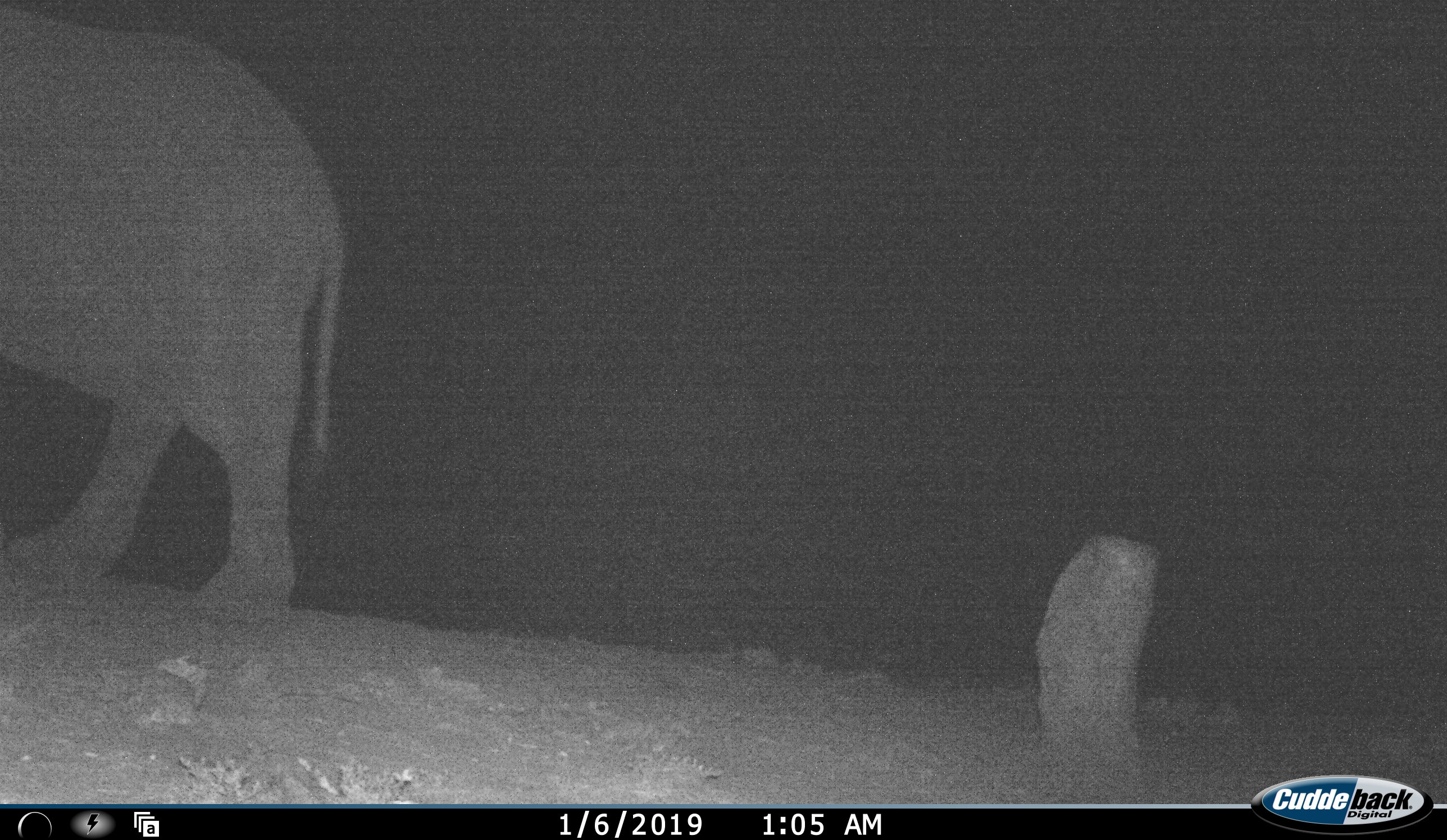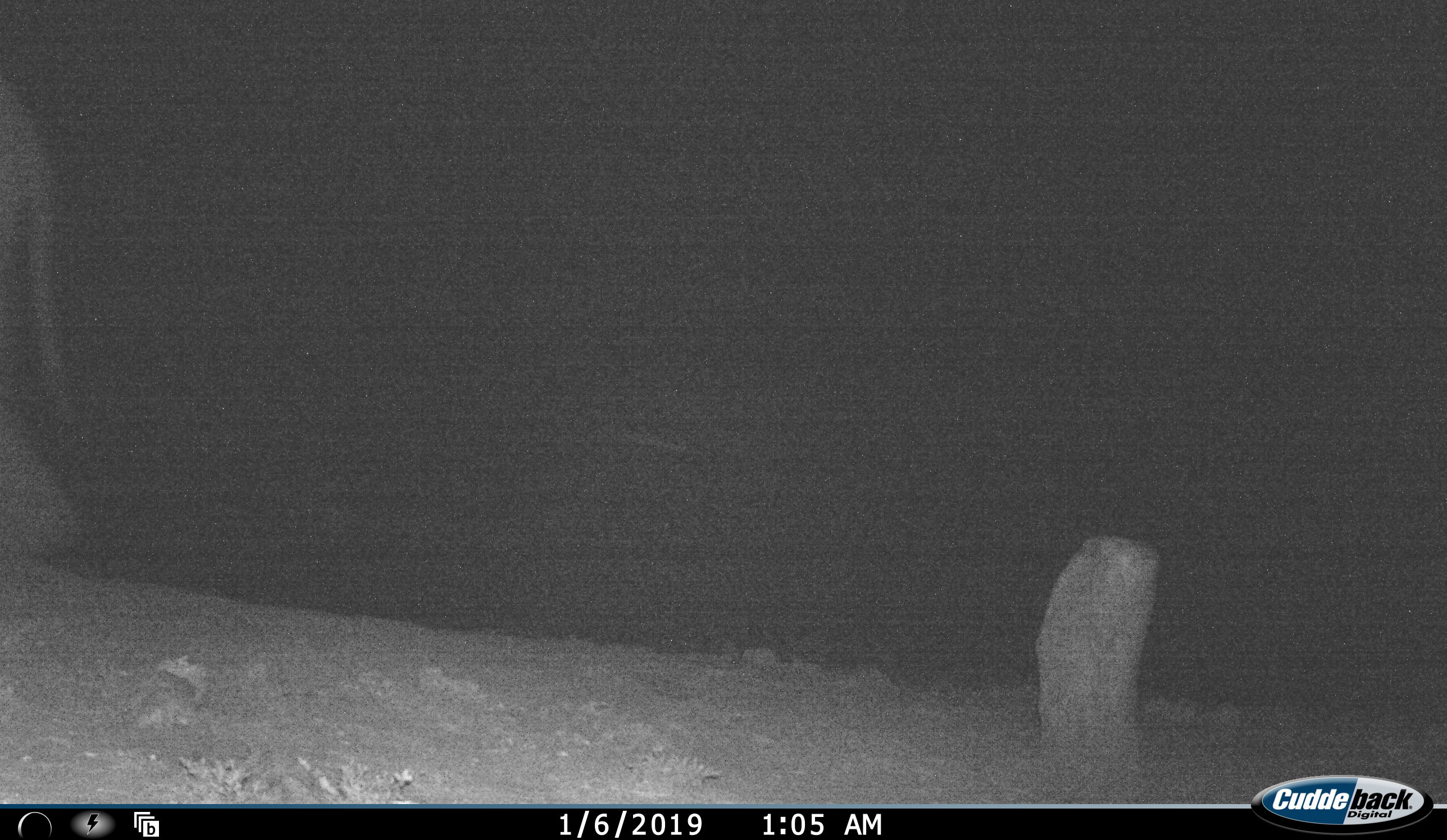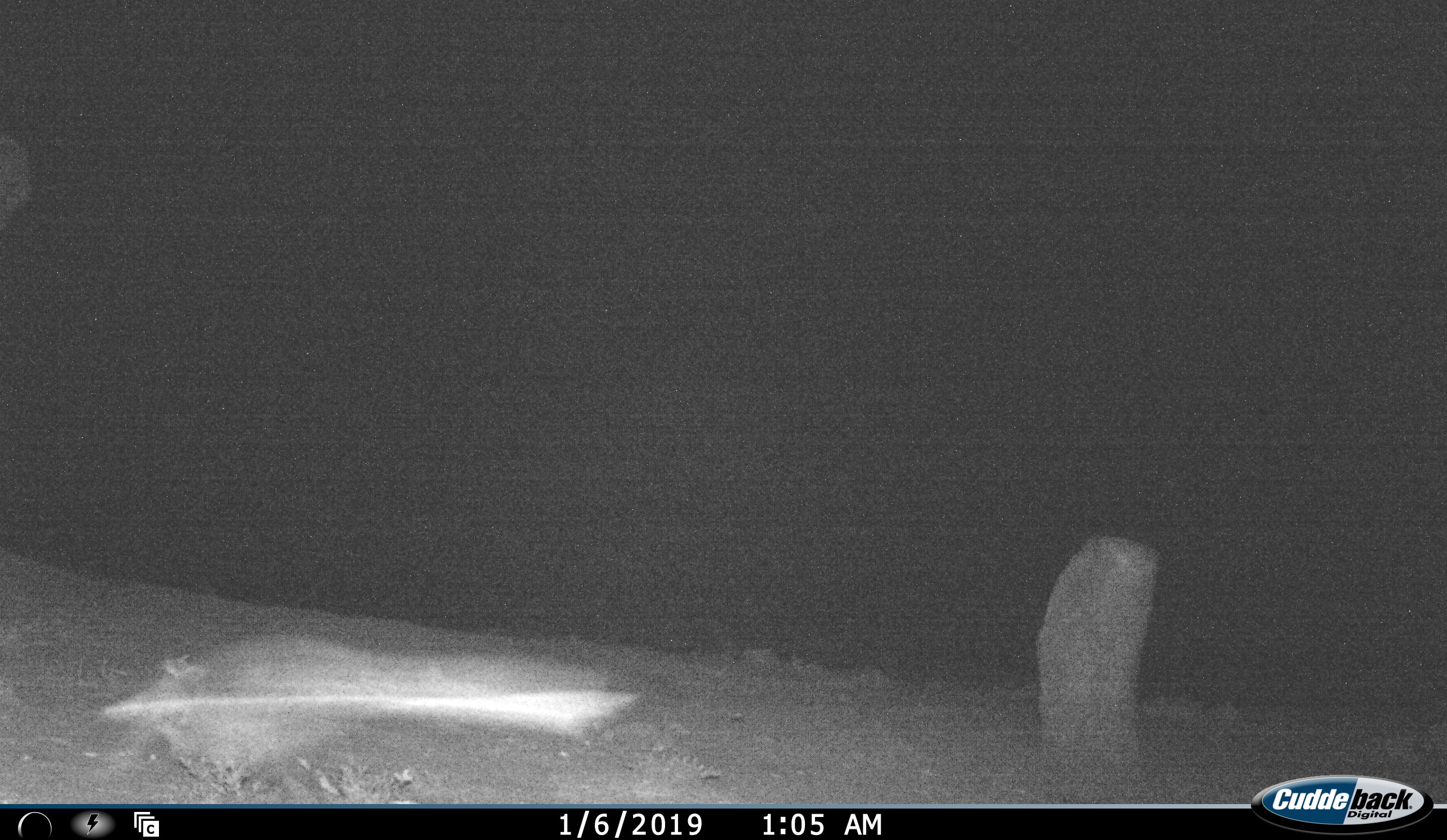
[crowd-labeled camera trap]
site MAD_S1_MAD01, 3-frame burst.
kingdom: Animalia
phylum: Chordata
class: Mammalia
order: Proboscidea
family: Elephantidae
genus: Loxodonta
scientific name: Loxodonta africana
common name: african bush elephant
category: elephant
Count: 1.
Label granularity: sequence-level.